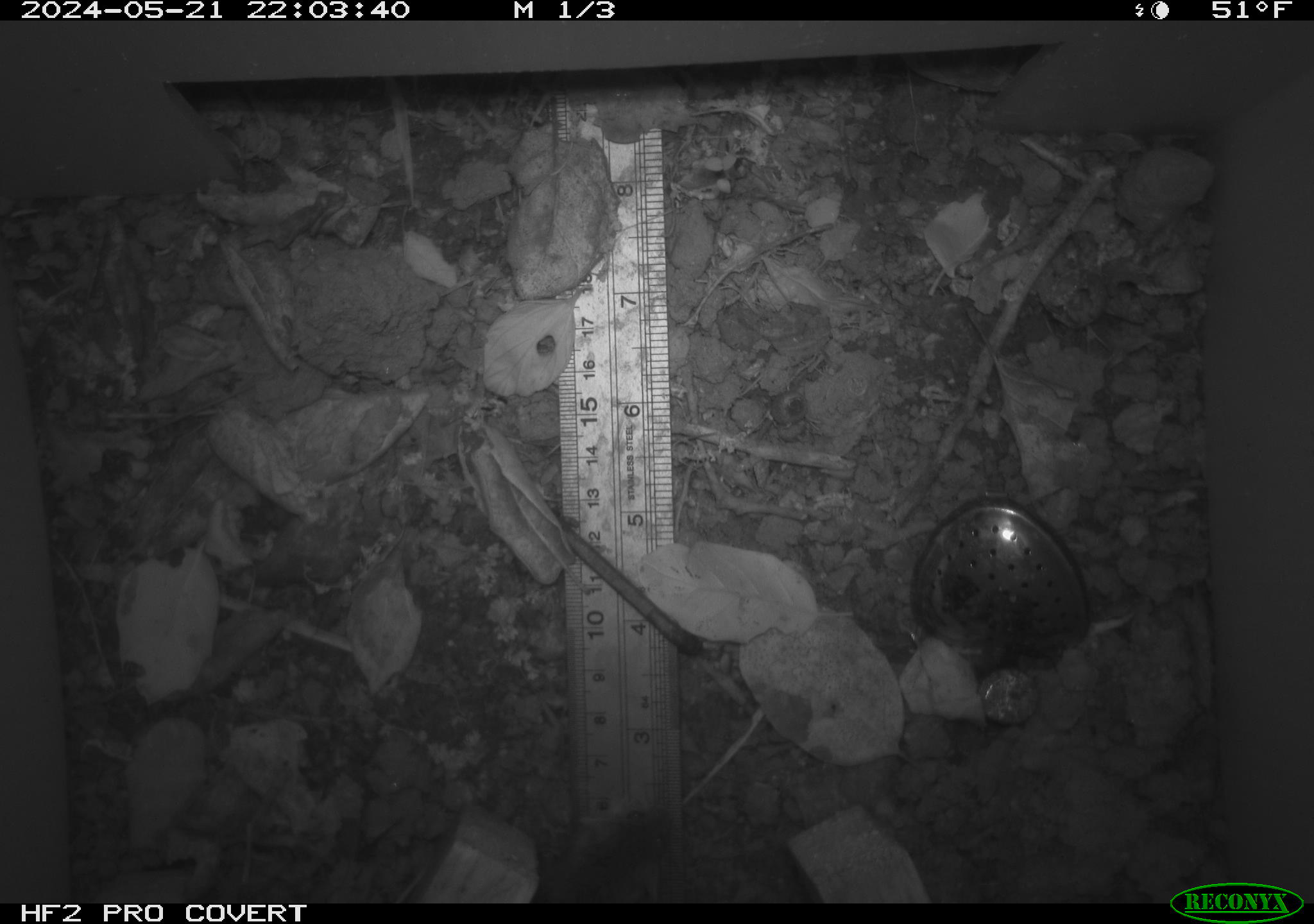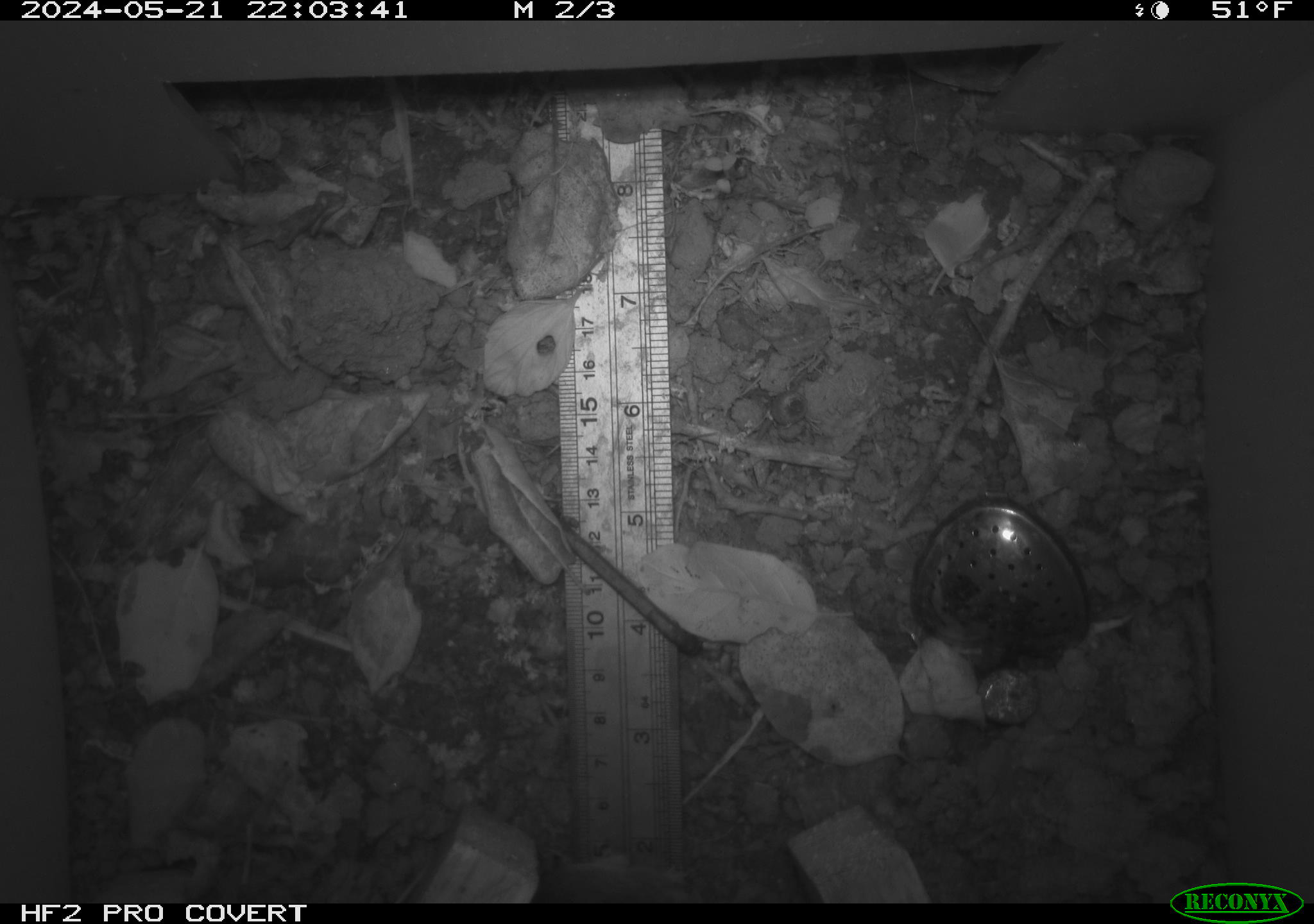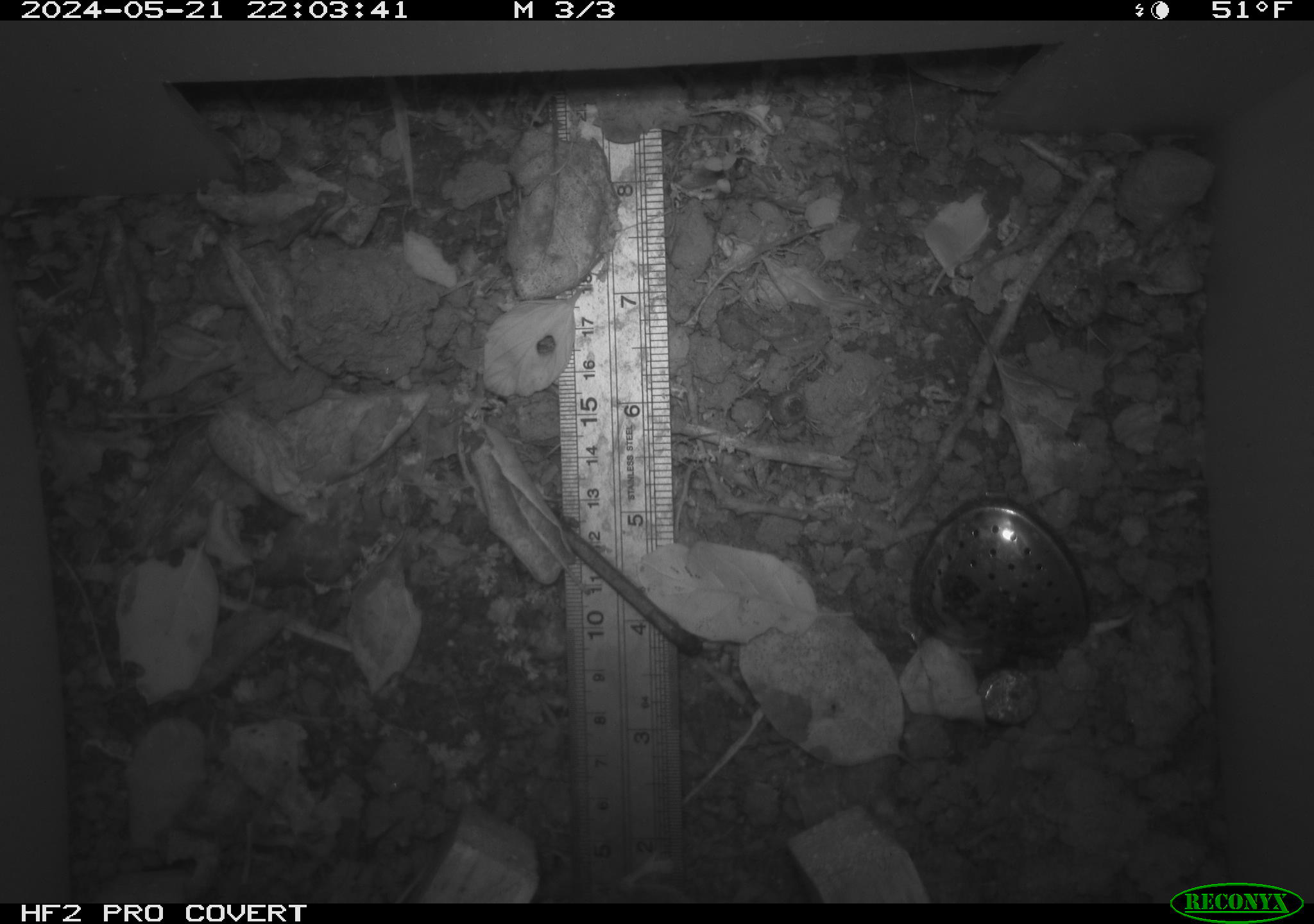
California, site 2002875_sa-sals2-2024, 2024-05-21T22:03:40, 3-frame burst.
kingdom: Animalia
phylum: Chordata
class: Mammalia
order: Rodentia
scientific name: Rodentia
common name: mouse species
Mouse species (Rodentia).